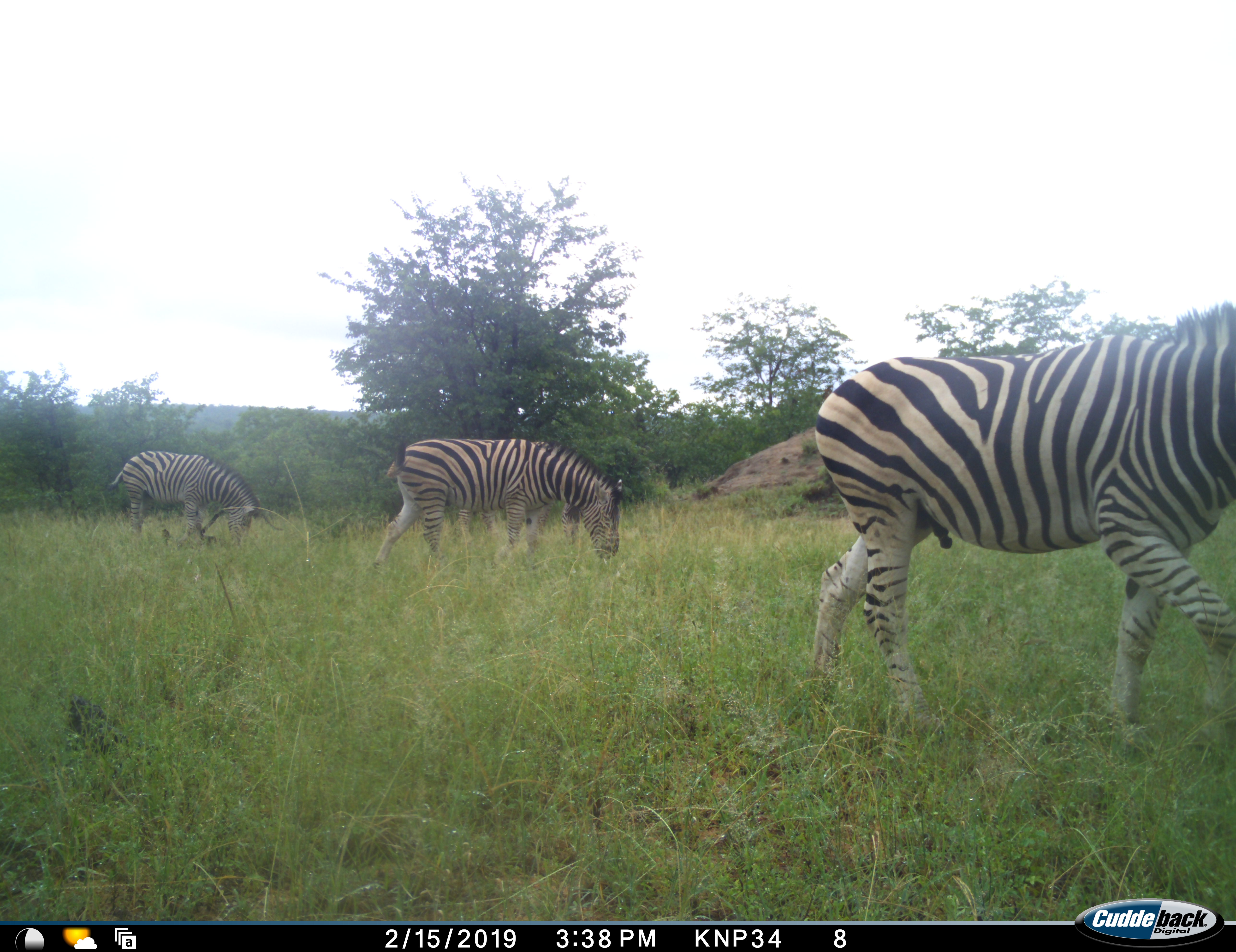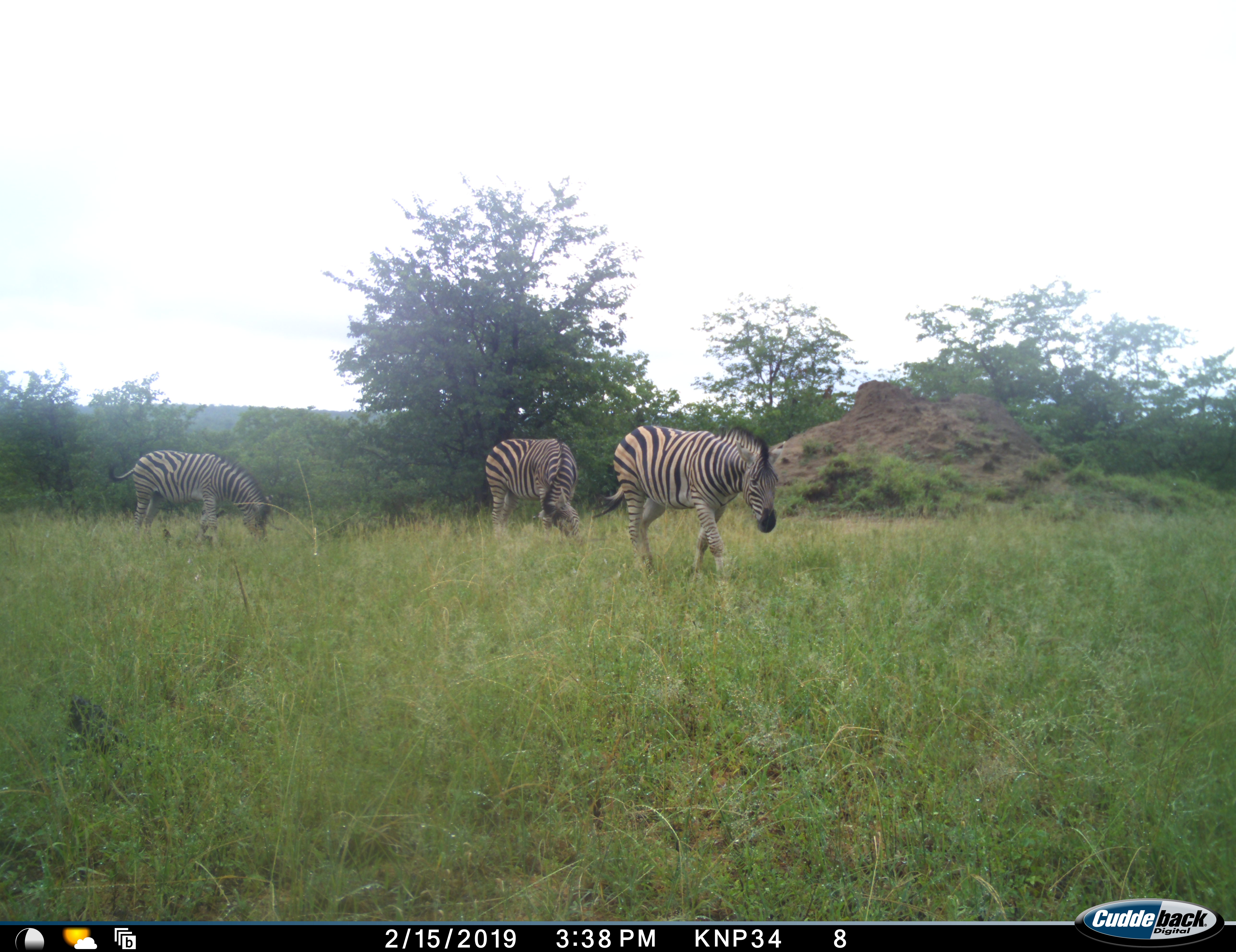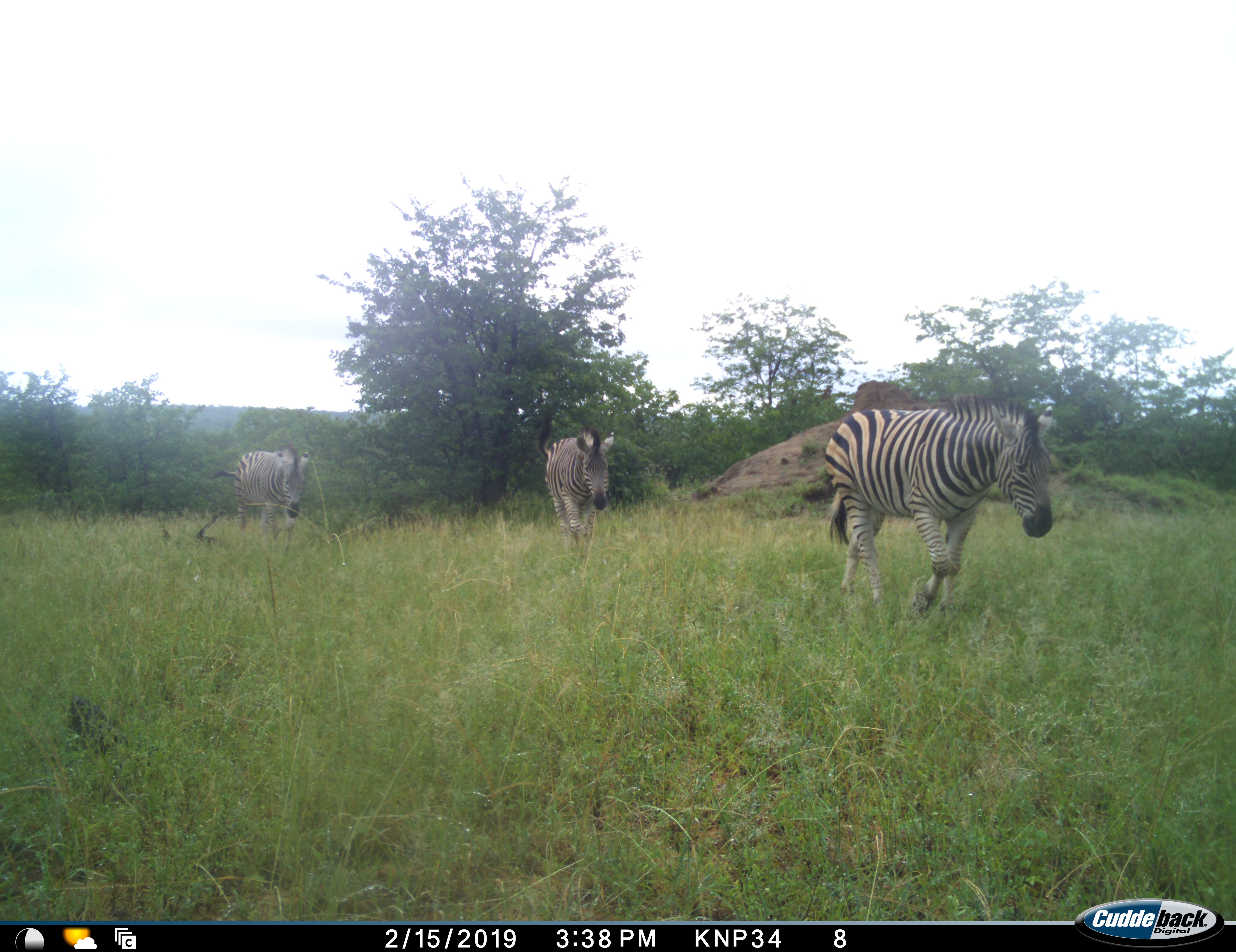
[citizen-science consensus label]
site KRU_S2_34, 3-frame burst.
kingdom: Animalia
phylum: Chordata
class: Mammalia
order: Perissodactyla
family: Equidae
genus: Equus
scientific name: Equus quagga burchellii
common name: burchell's zebra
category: zebraburchells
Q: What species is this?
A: Zebraburchells (burchell's zebra) (Equus quagga burchellii).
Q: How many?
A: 3.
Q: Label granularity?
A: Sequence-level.